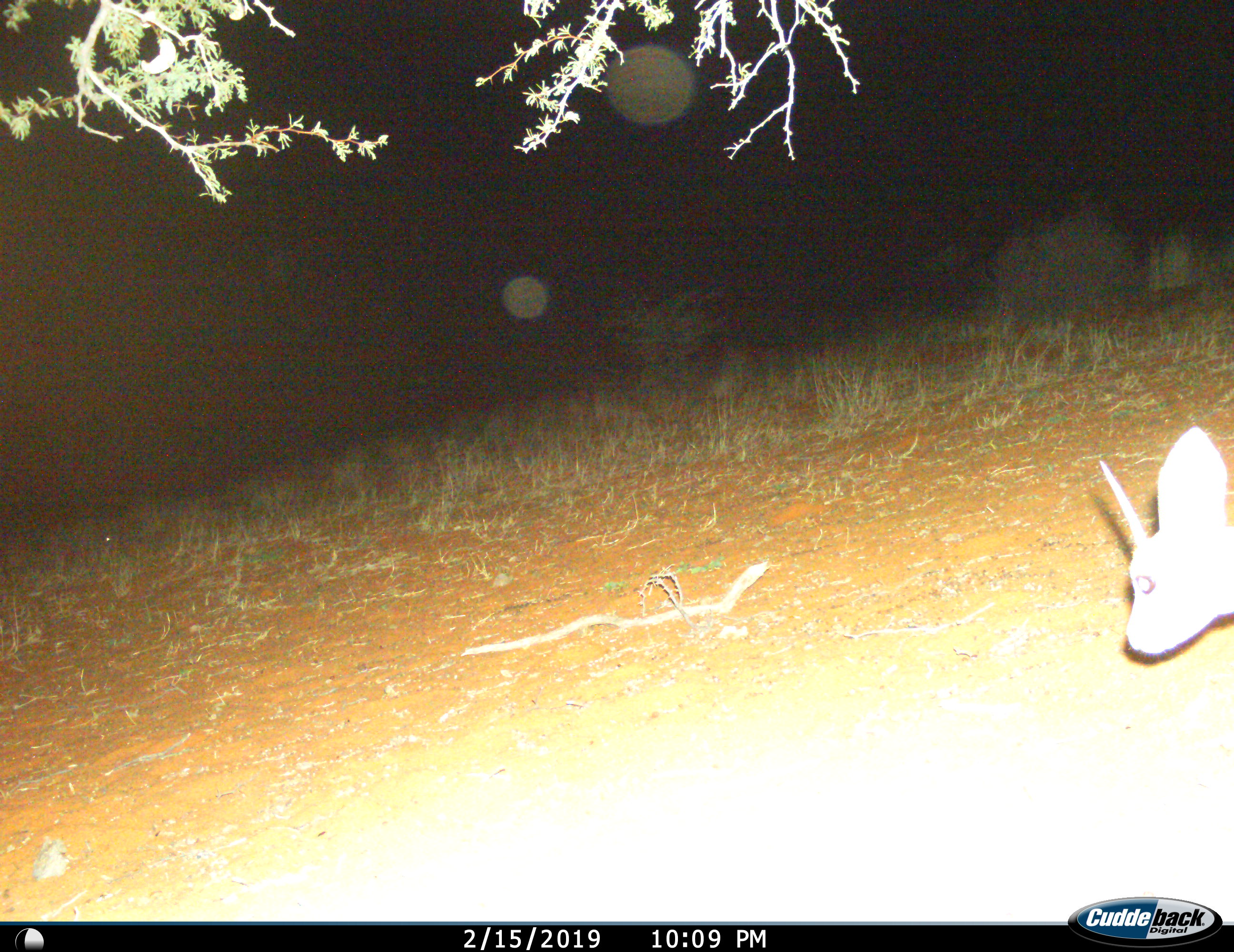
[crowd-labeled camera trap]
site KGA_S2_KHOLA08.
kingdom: Animalia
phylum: Chordata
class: Mammalia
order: Artiodactyla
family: Bovidae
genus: Raphicerus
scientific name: Raphicerus campestris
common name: steenbok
Steenbok (Raphicerus campestris), count 1. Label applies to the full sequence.